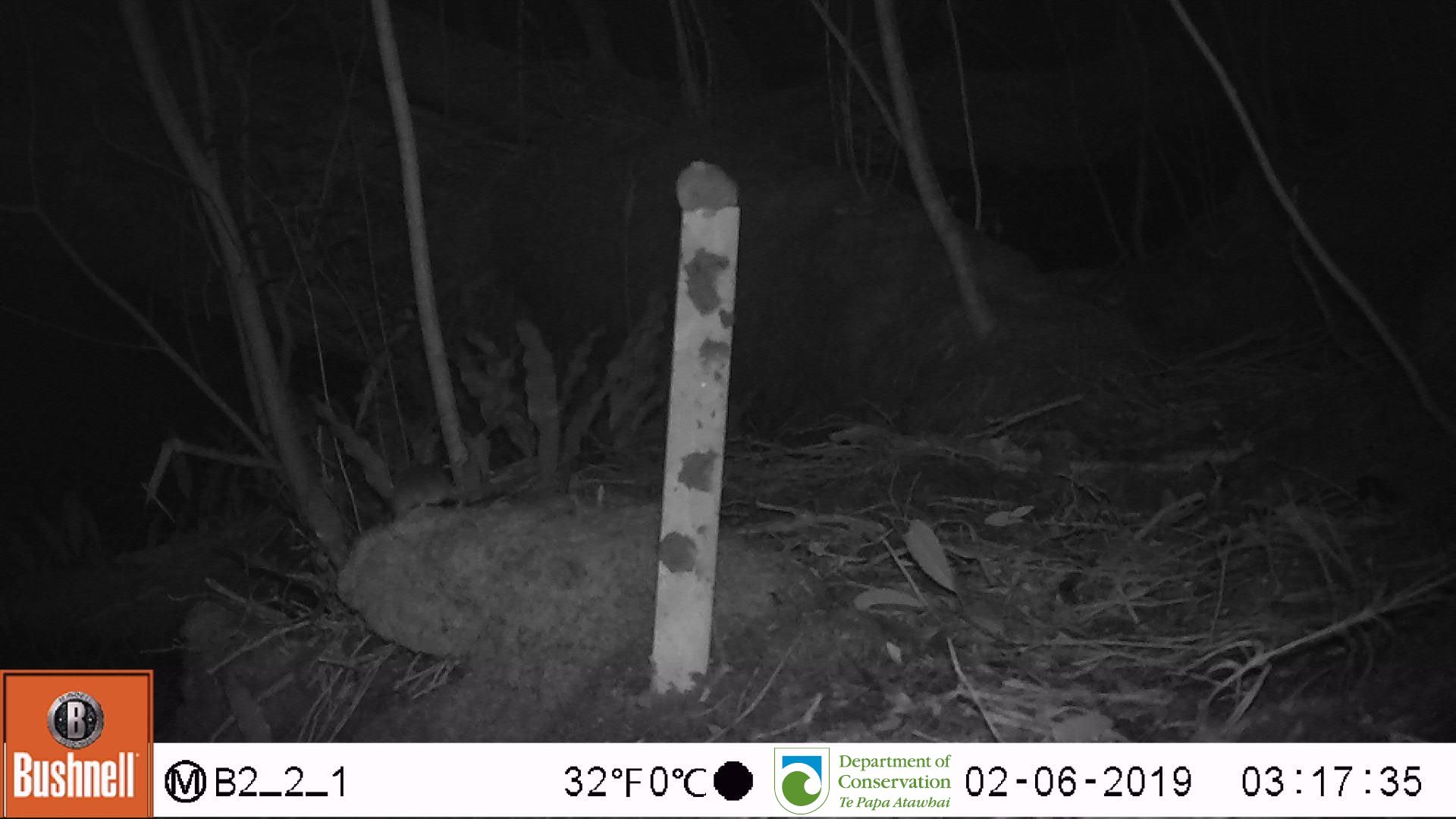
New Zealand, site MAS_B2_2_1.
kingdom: Animalia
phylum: Chordata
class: Mammalia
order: Rodentia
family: Muridae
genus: Mus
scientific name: Mus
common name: mouse